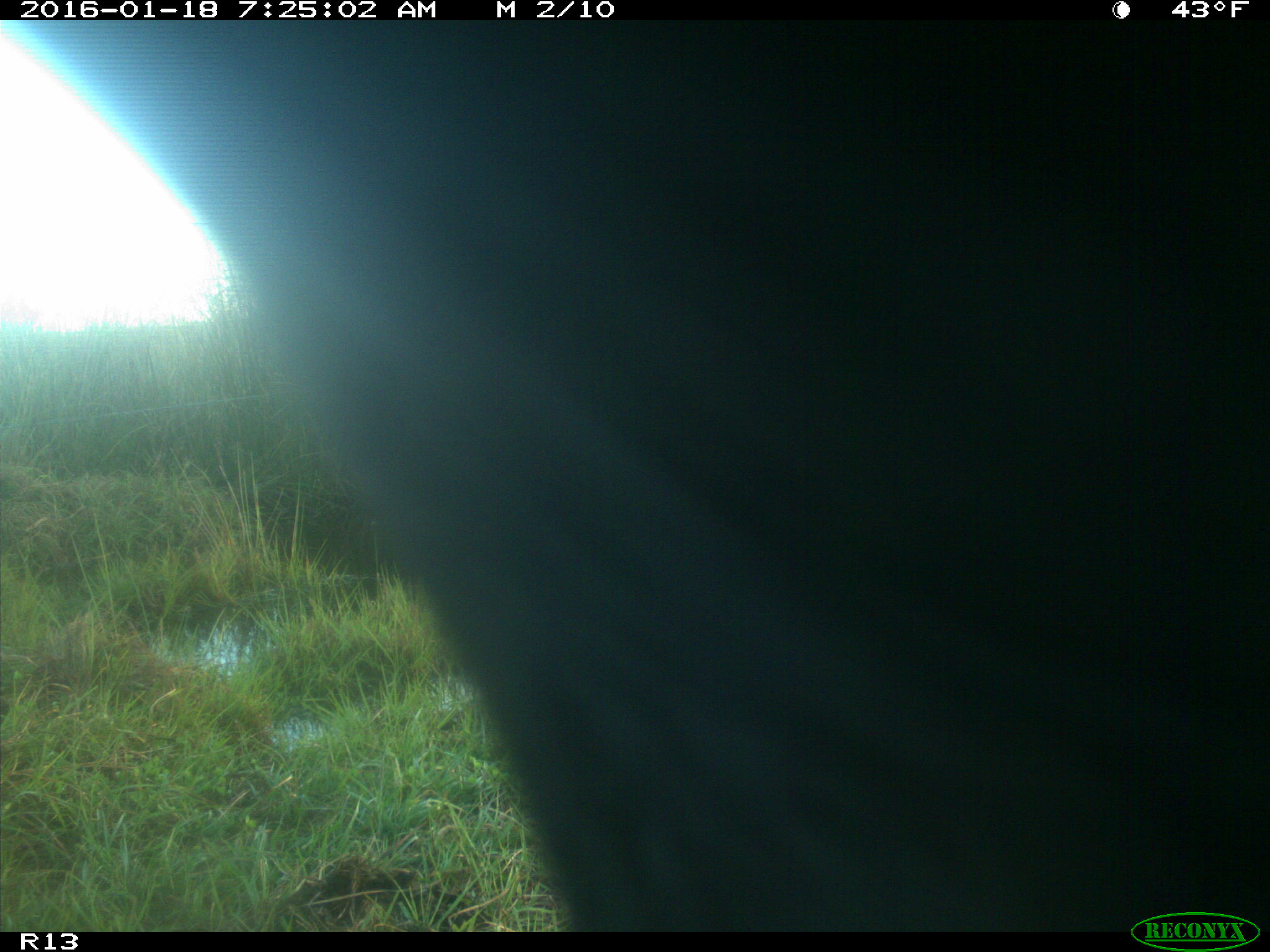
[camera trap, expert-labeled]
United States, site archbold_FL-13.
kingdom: Animalia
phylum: Chordata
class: Mammalia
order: Artiodactyla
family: Bovidae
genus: Bos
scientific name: Bos taurus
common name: domestic cow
Bos taurus (domestic cow).